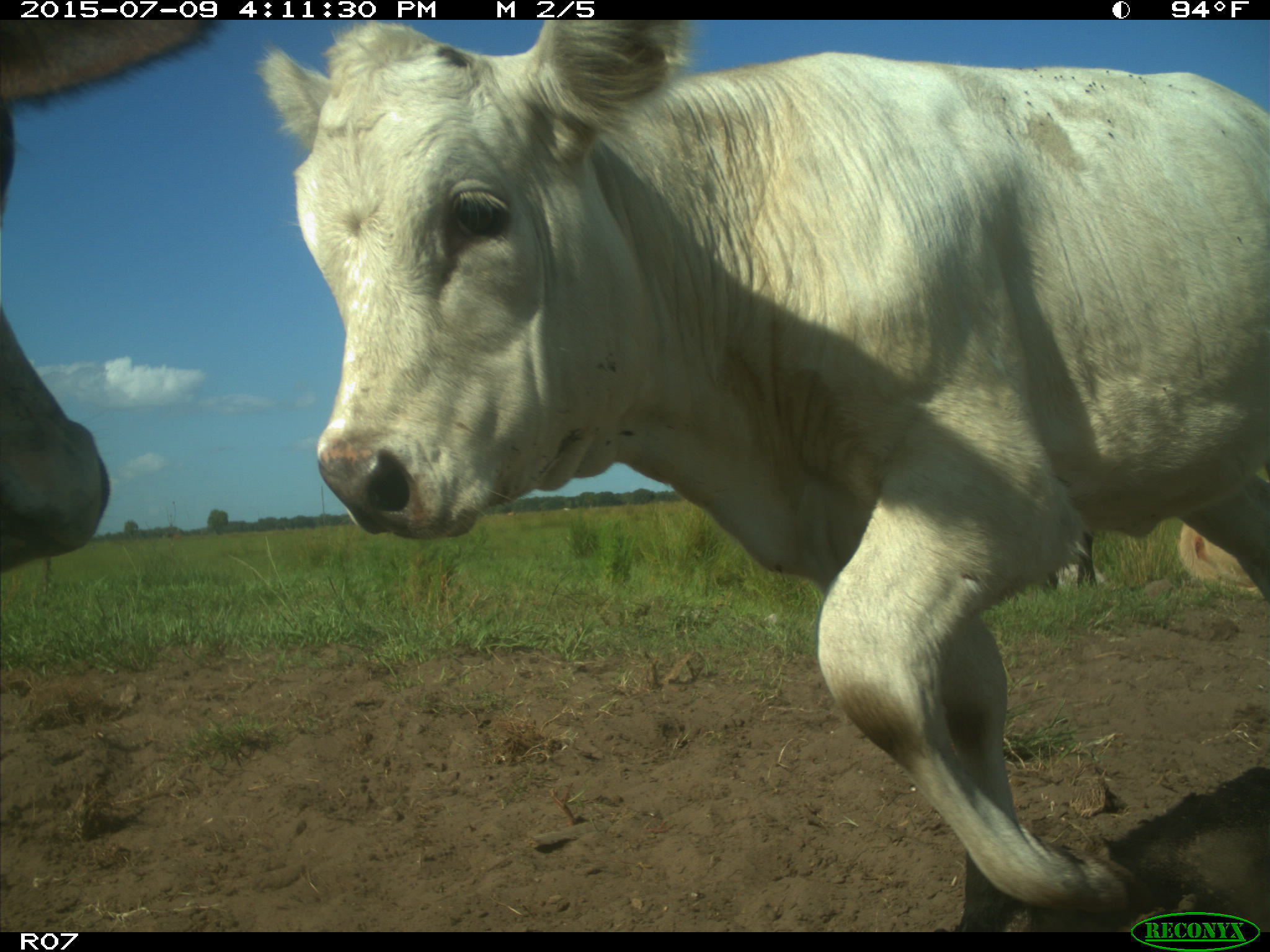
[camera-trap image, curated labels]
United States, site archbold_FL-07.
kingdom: Animalia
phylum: Chordata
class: Mammalia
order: Artiodactyla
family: Bovidae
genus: Bos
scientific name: Bos taurus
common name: domestic cow